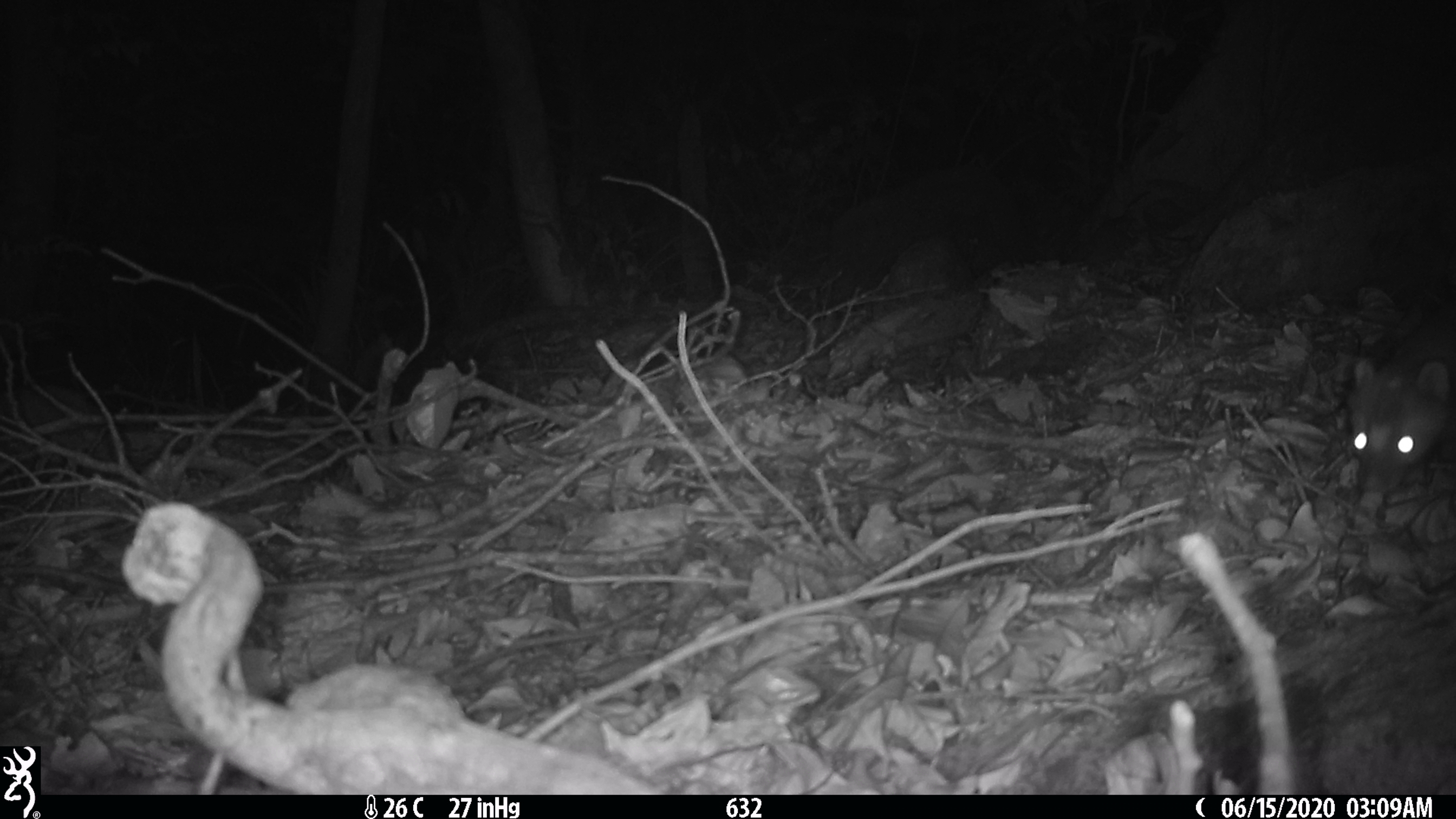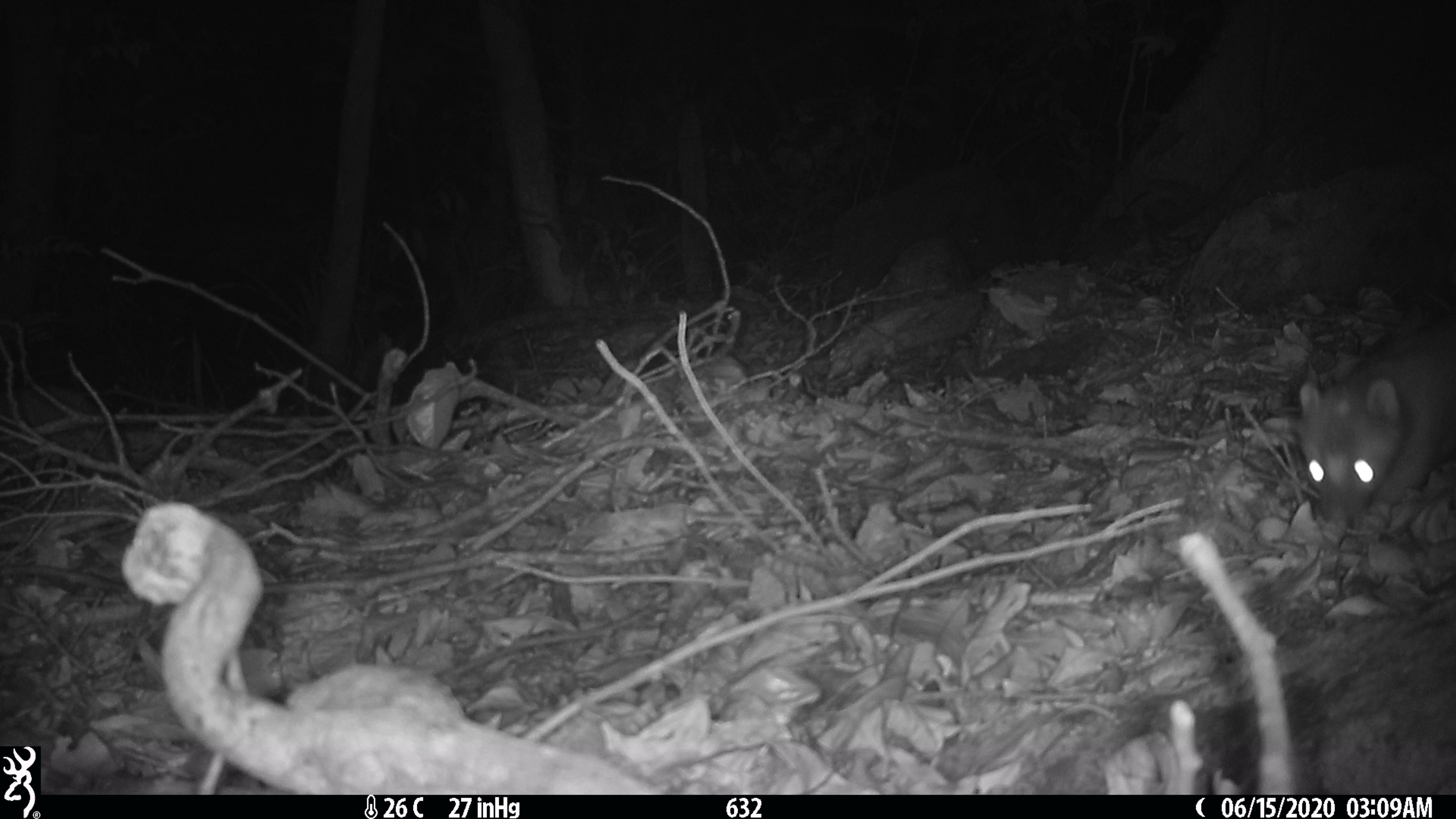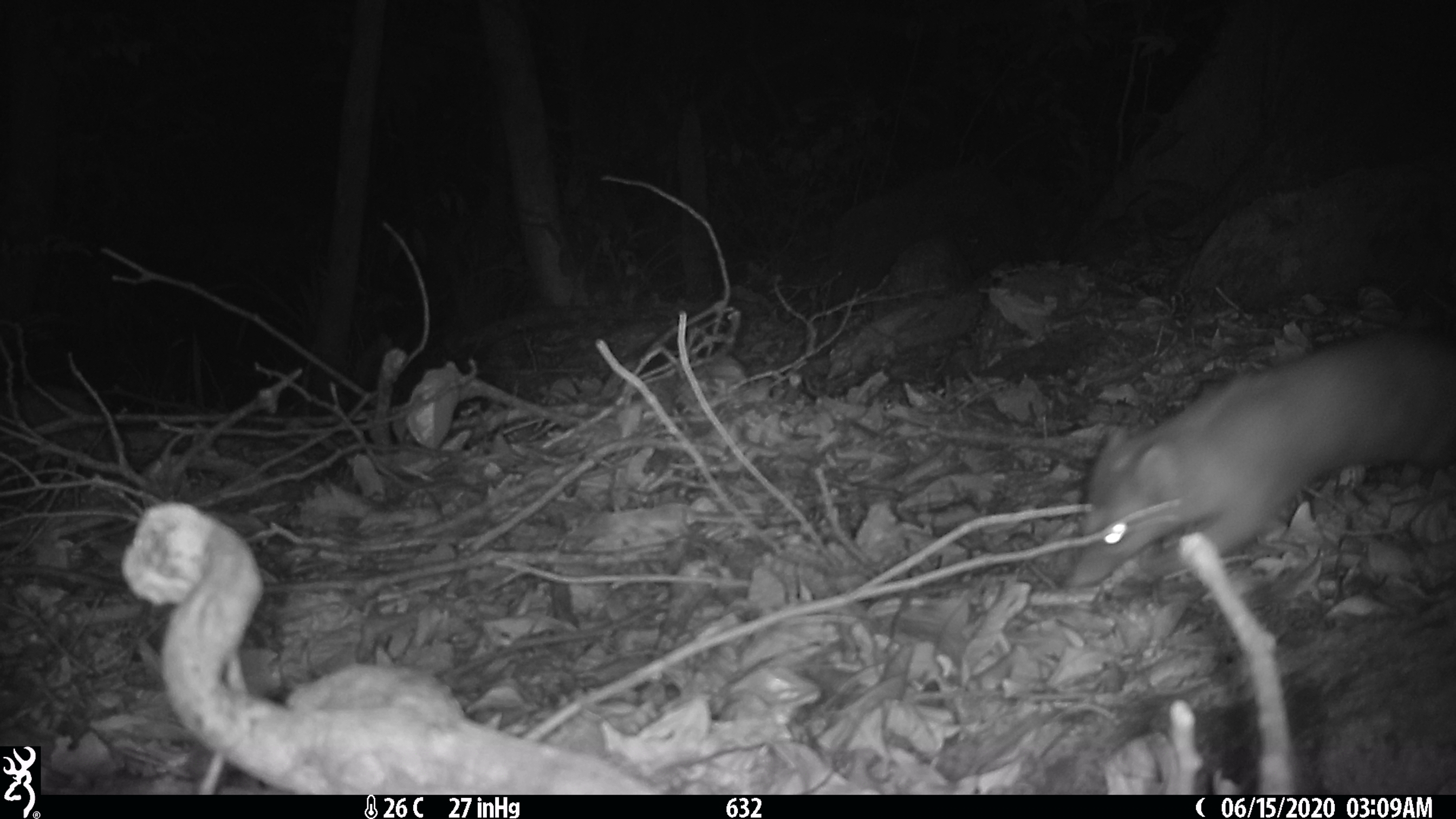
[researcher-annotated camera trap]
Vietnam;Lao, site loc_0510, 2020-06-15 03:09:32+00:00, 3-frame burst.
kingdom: Animalia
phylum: Chordata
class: Mammalia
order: Carnivora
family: Mustelidae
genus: Melogale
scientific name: Melogale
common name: ferret badger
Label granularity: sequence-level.